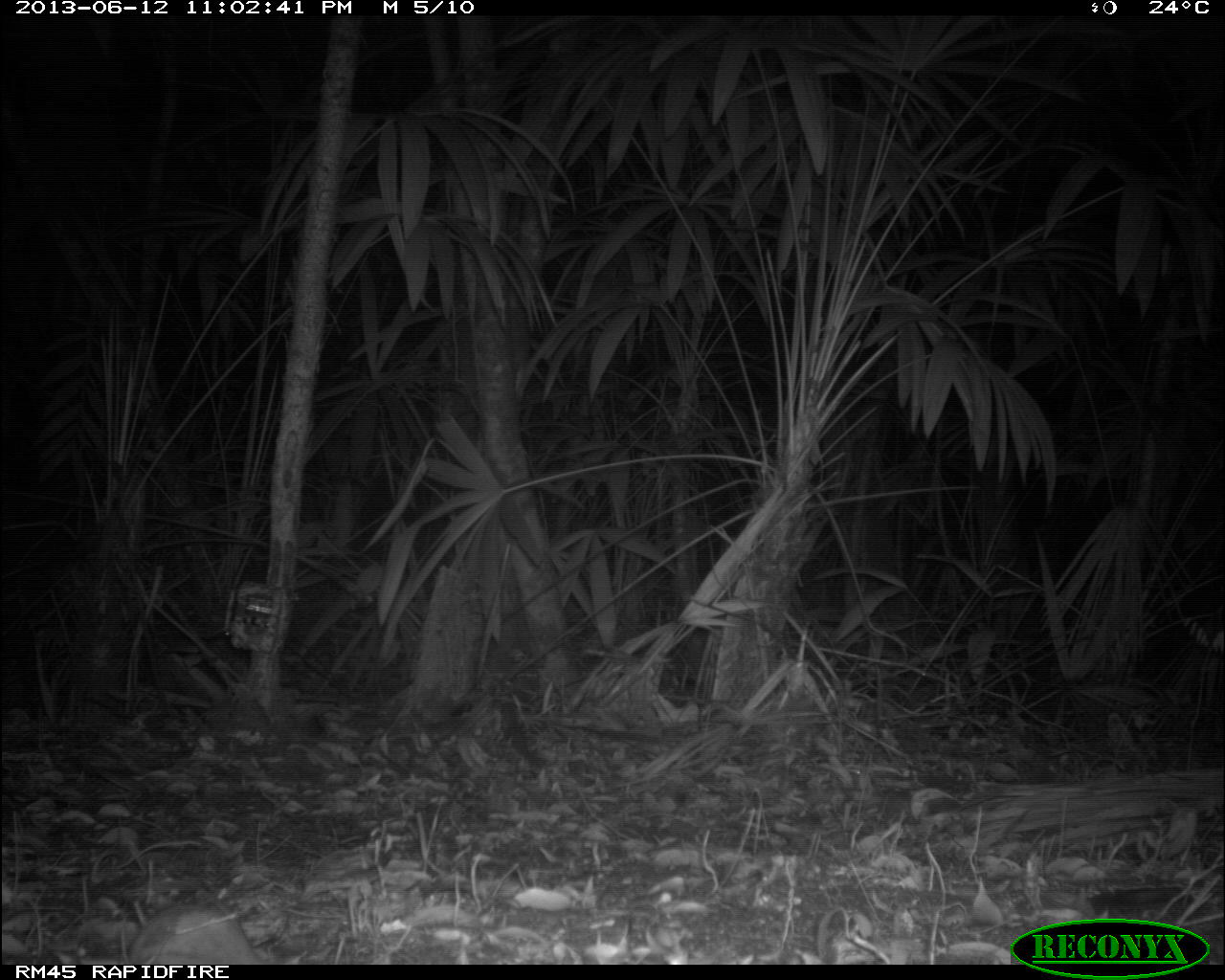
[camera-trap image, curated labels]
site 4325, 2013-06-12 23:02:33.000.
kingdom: Animalia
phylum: Chordata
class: Mammalia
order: Carnivora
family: Felidae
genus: Puma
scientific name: Puma concolor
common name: mountain lion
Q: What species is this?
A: Puma concolor (mountain lion).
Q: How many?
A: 1.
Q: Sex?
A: Male.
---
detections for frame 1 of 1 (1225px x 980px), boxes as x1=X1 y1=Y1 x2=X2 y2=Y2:
puma concolor: x1=127 y1=900 x2=263 y2=964